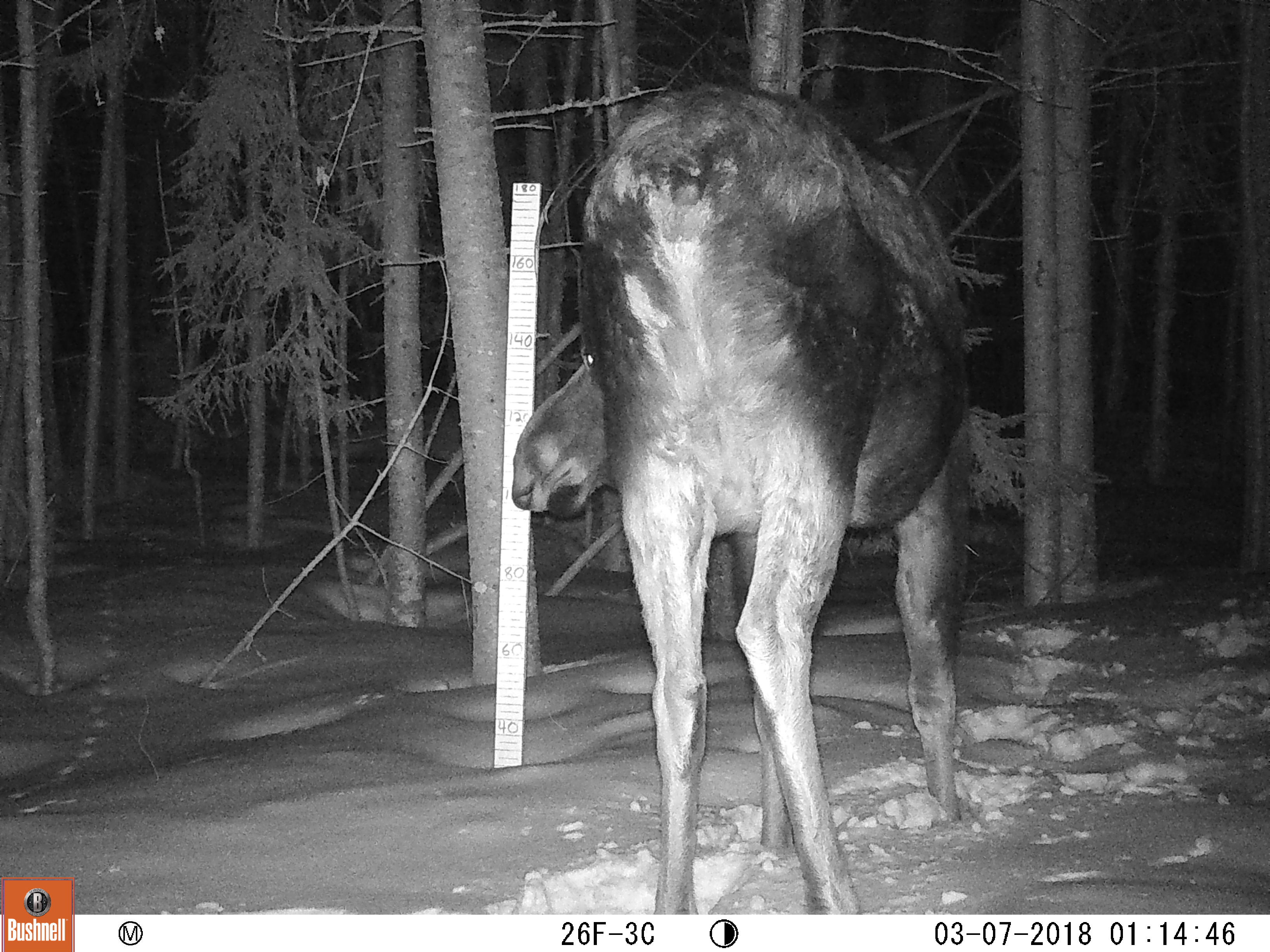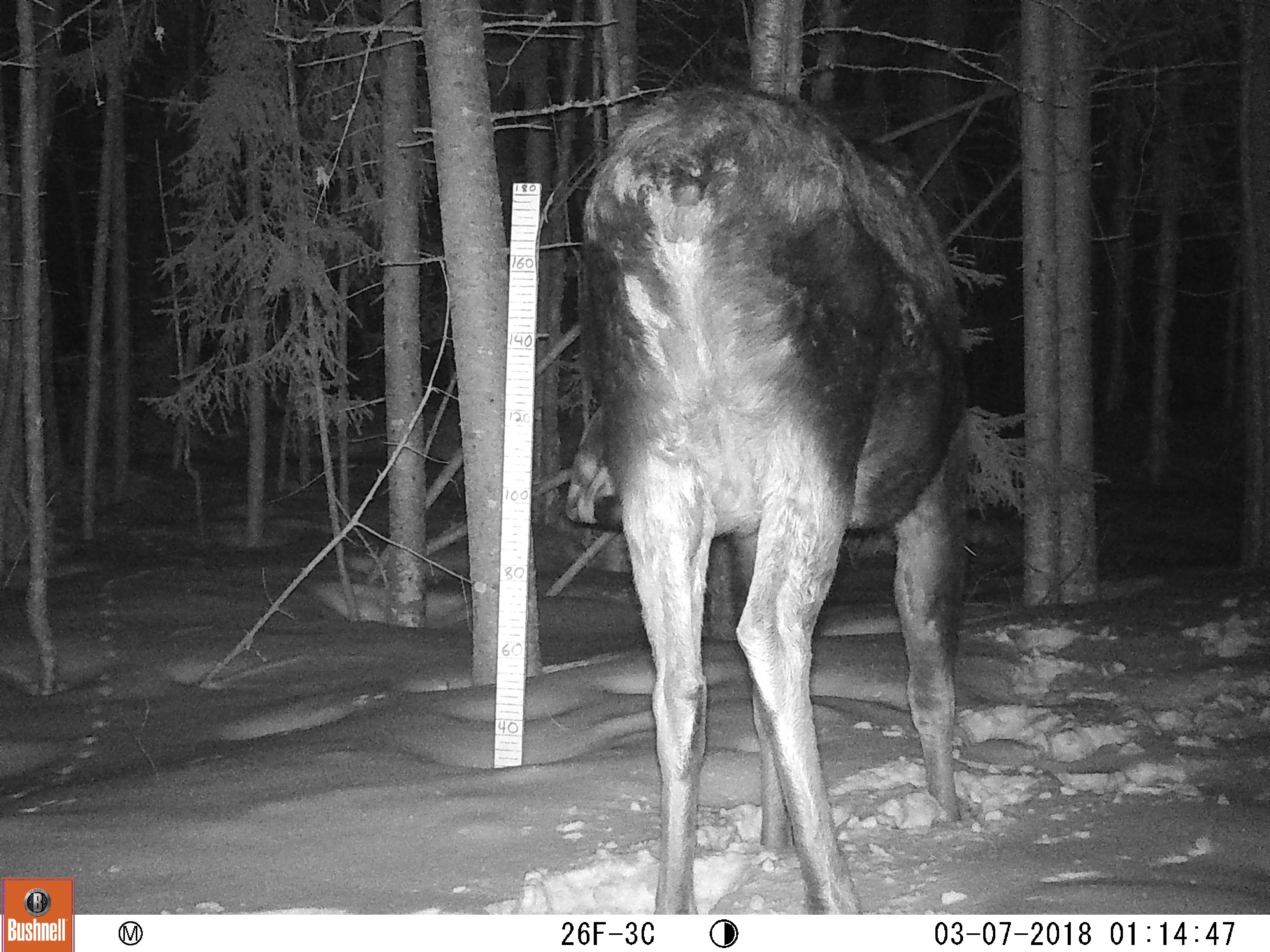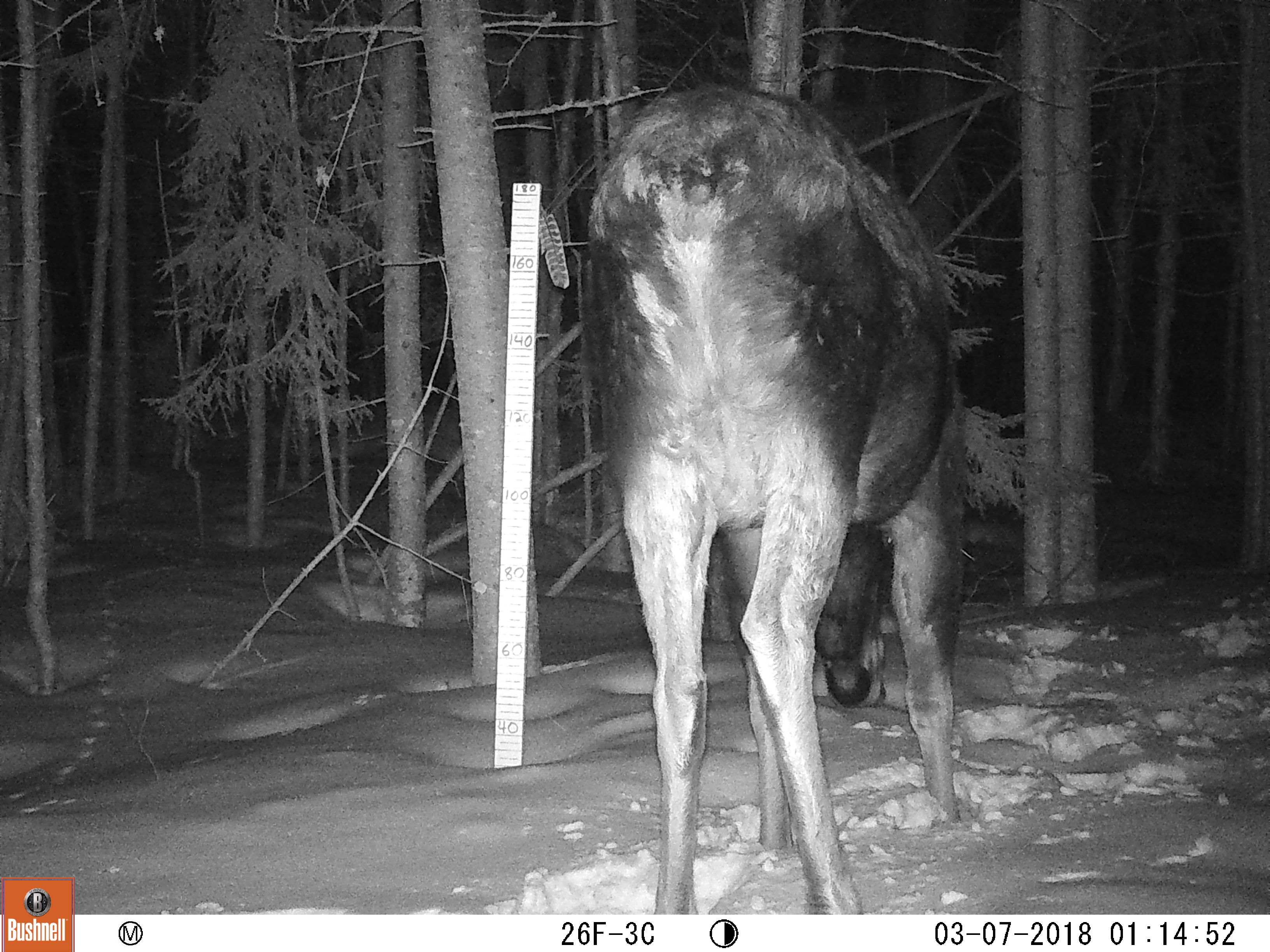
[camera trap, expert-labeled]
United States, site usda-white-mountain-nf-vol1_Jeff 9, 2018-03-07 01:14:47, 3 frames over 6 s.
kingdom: Animalia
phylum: Chordata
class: Mammalia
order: Artiodactyla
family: Cervidae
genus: Alces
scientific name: Alces alces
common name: moose